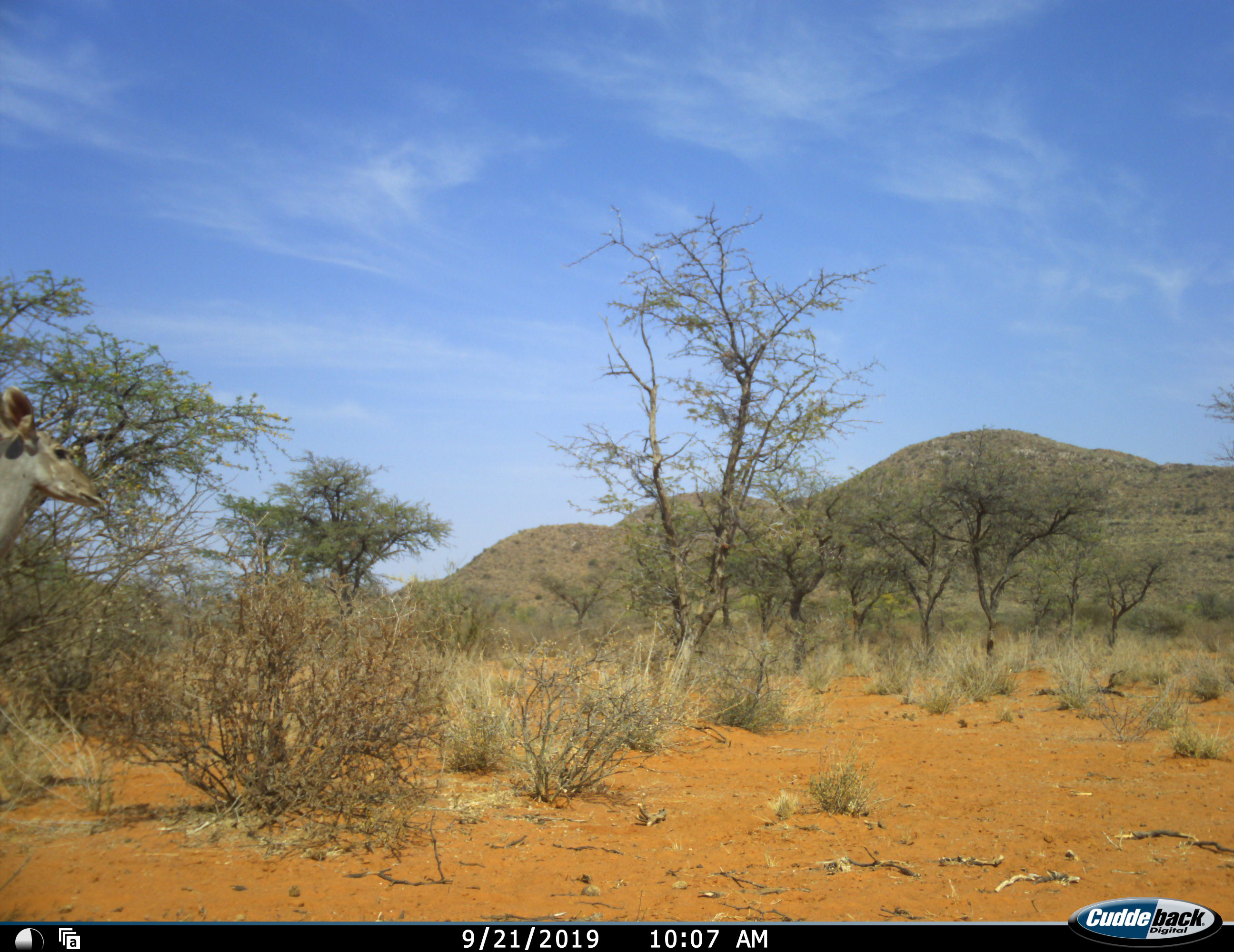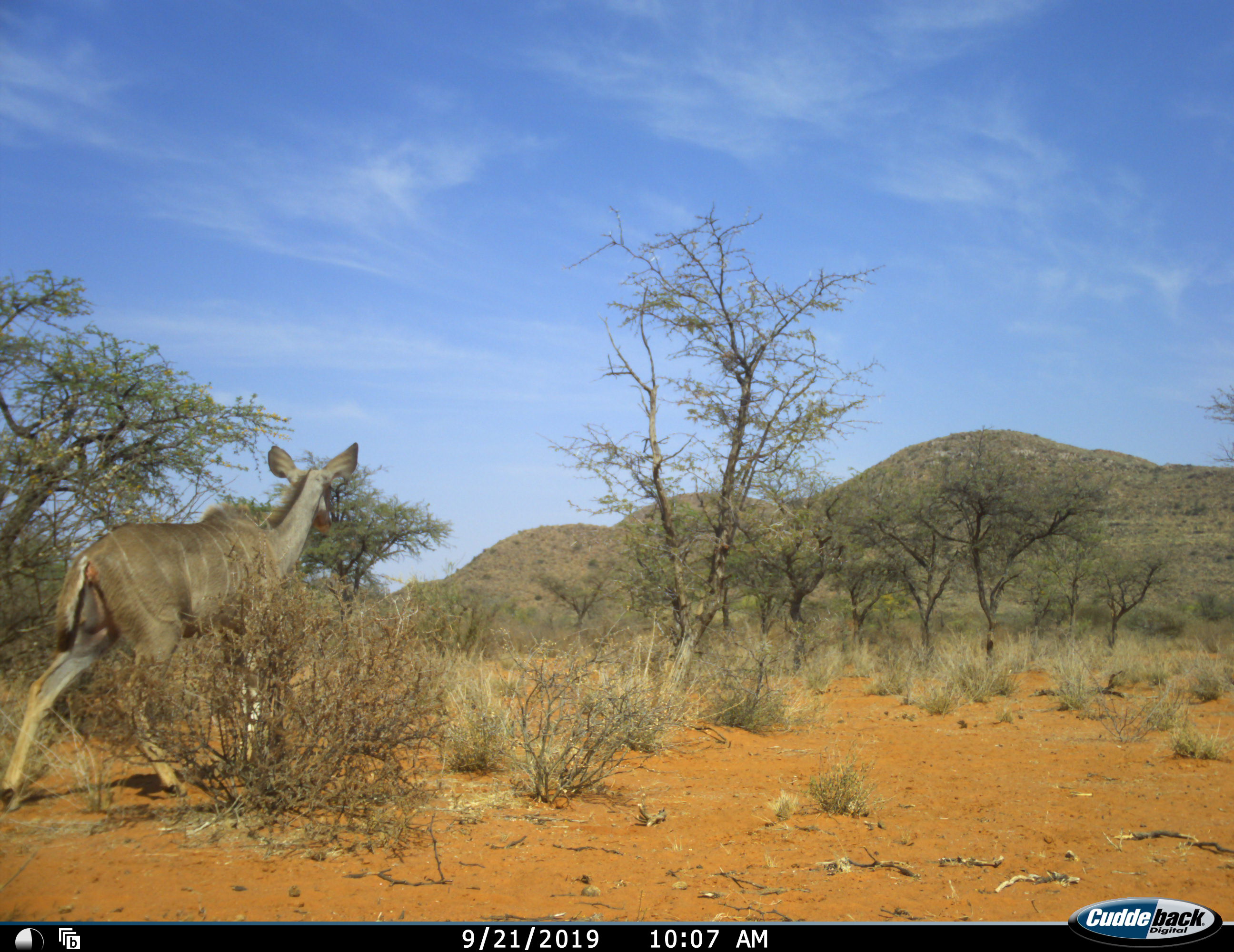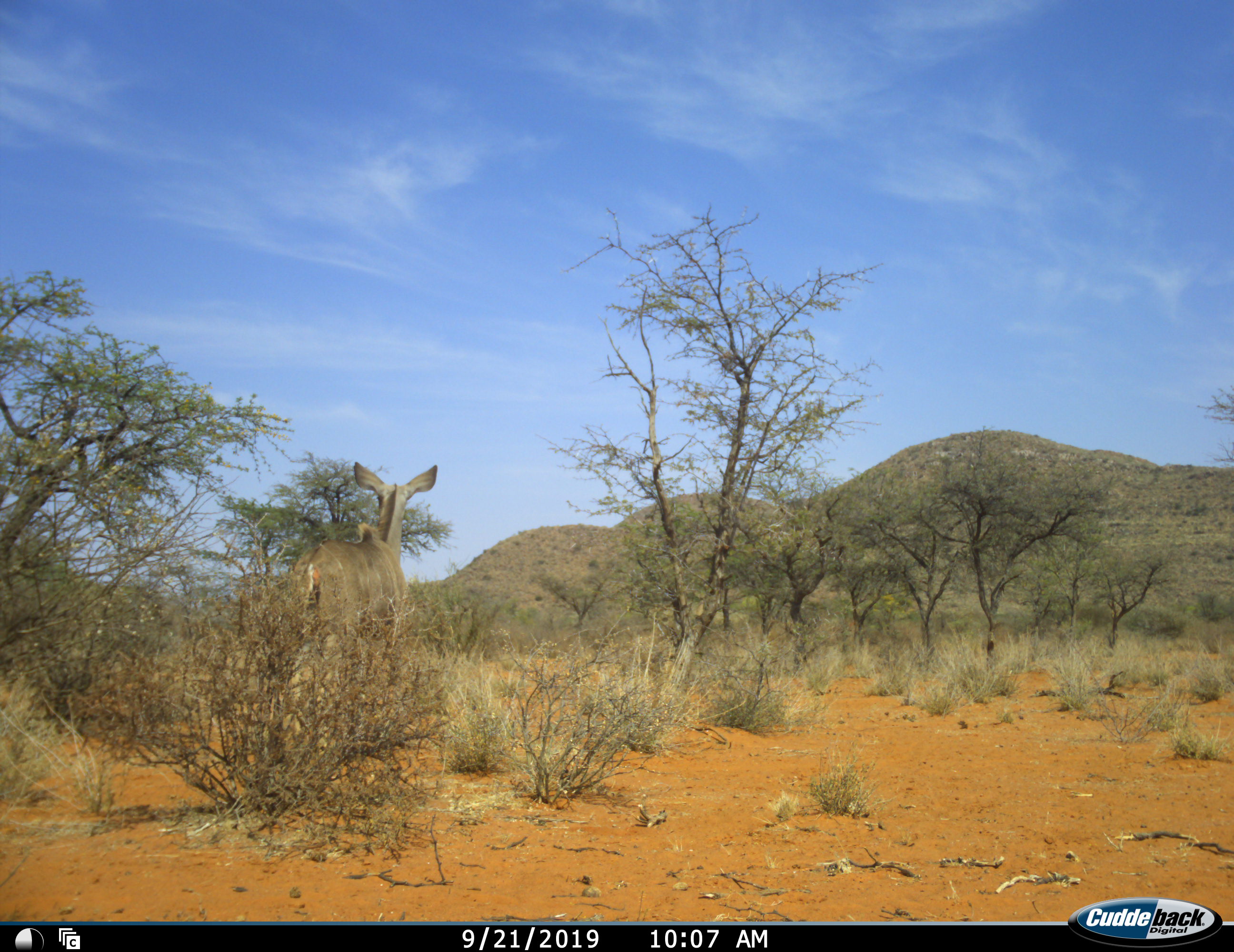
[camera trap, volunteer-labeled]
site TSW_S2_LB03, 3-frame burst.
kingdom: Animalia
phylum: Chordata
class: Mammalia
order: Artiodactyla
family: Bovidae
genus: Tragelaphus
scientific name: Tragelaphus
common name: kudu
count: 1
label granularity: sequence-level